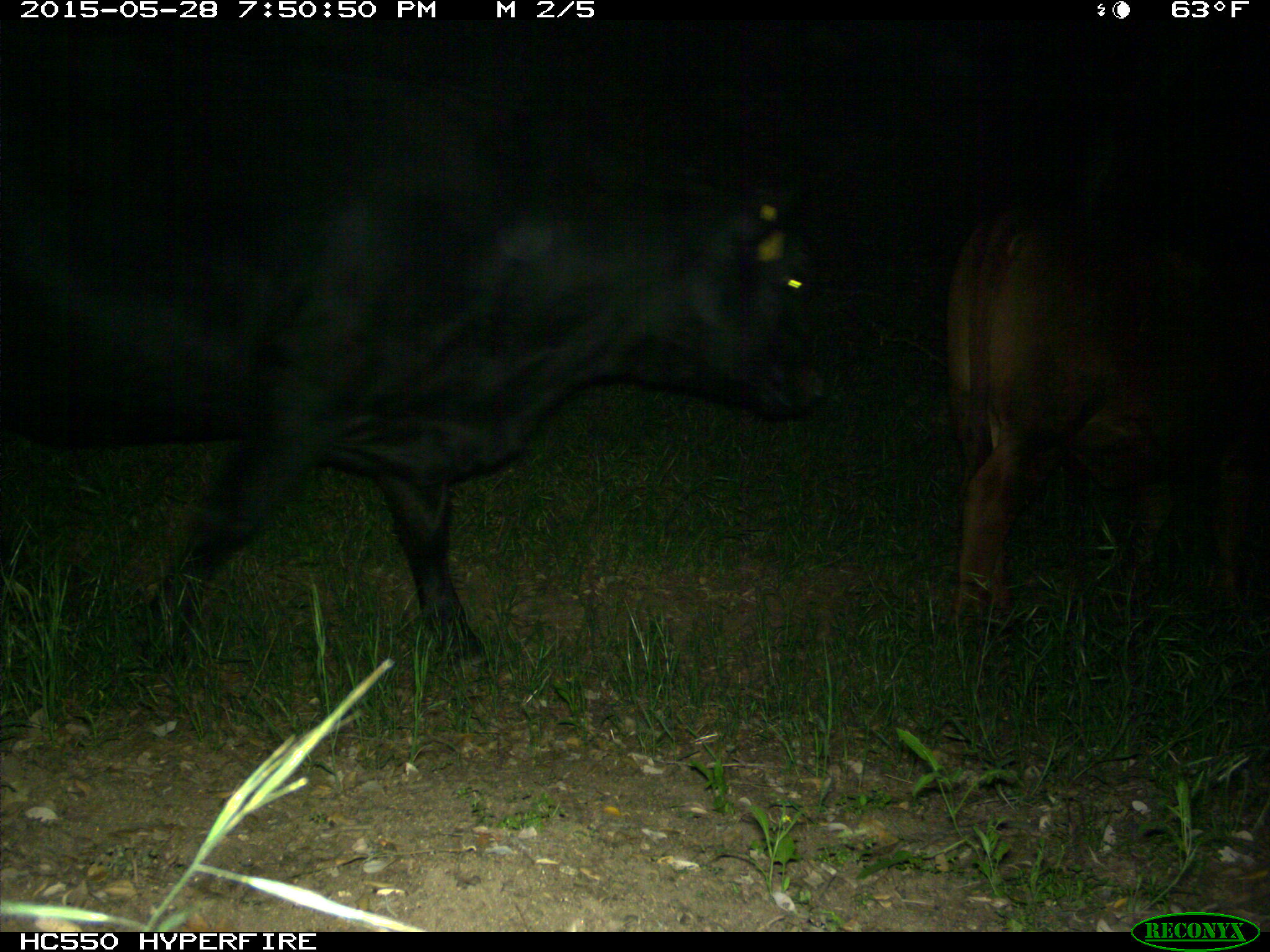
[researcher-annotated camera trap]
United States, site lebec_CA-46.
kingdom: Animalia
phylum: Chordata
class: Mammalia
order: Artiodactyla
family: Bovidae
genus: Bos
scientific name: Bos taurus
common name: domestic cow